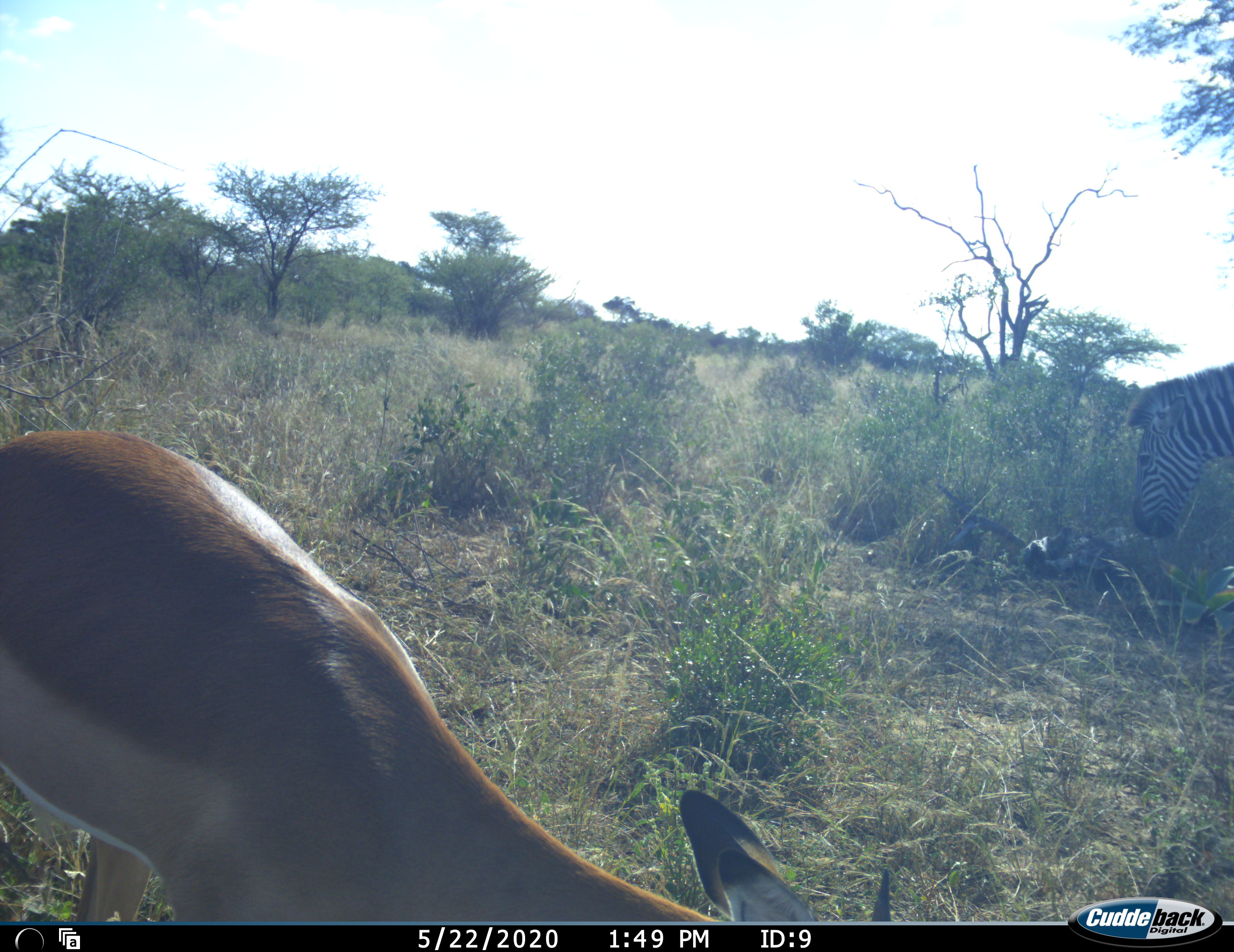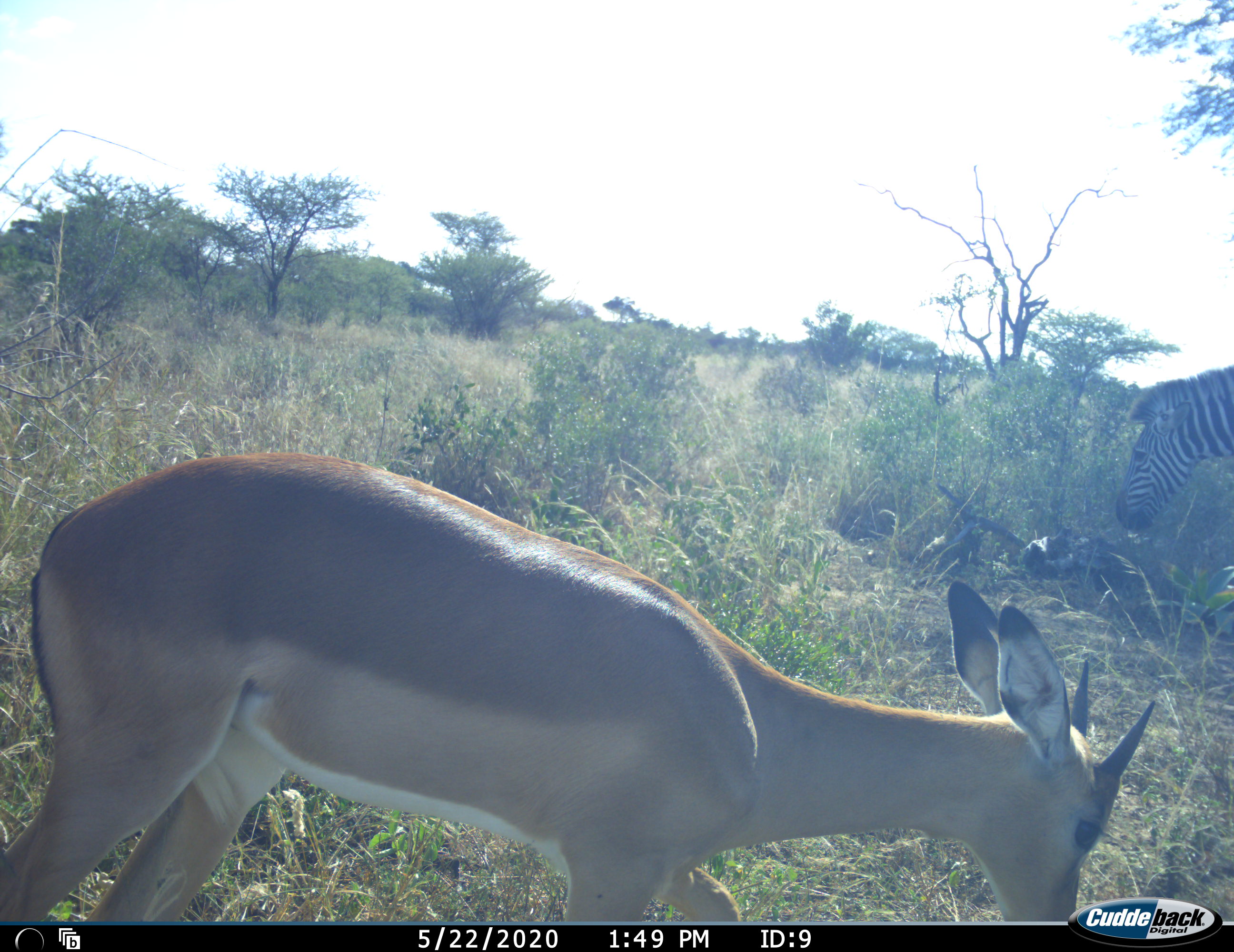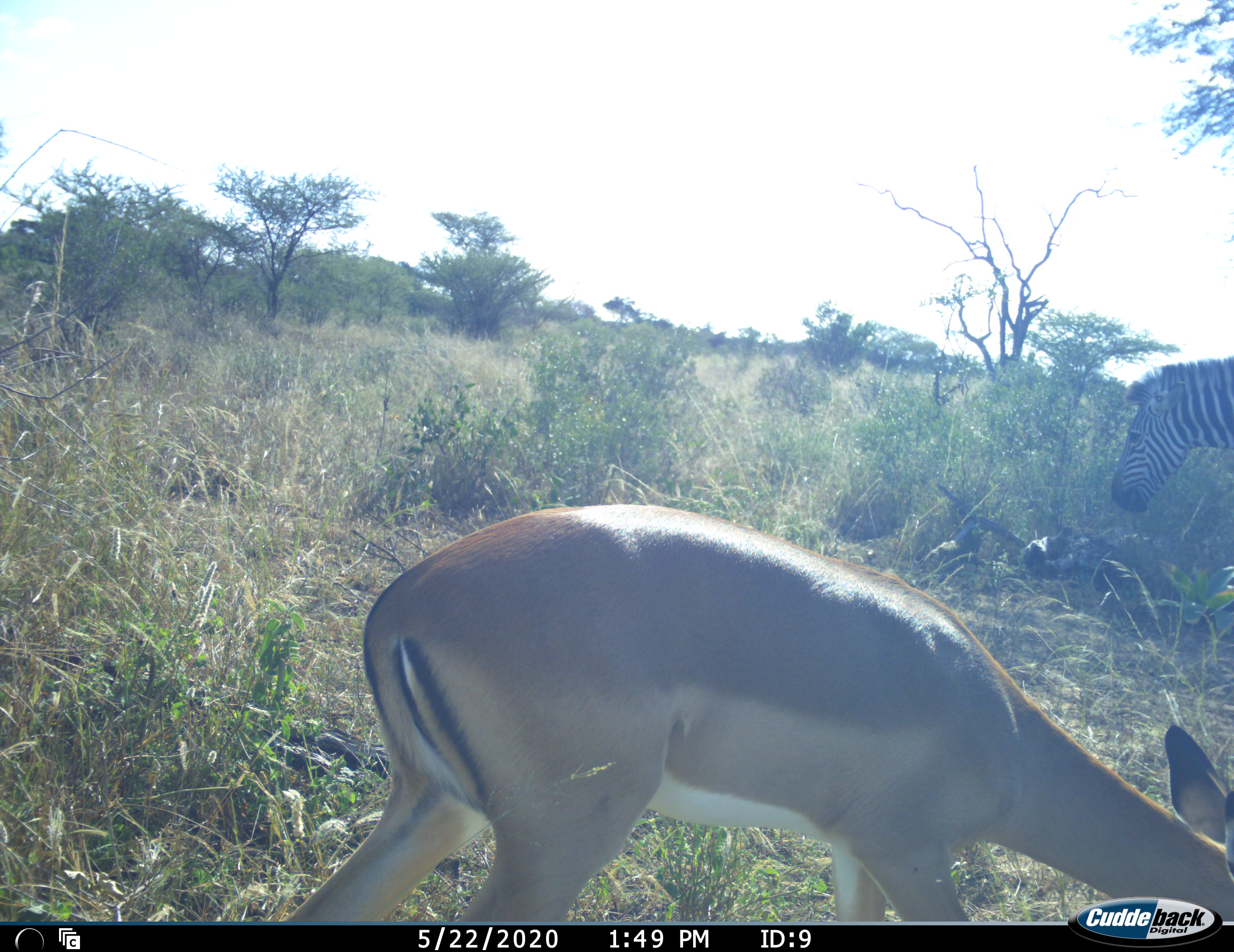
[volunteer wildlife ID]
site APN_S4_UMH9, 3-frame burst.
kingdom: Animalia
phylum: Chordata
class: Mammalia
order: Artiodactyla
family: Bovidae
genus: Aepyceros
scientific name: Aepyceros melampus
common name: impala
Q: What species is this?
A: Impala (Aepyceros melampus).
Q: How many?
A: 1.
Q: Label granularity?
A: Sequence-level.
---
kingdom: Animalia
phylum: Chordata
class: Mammalia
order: Perissodactyla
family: Equidae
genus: Equus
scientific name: Equus quagga burchellii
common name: burchell's zebra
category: zebraburchells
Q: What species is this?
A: Zebraburchells (burchell's zebra) (Equus quagga burchellii).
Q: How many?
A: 1.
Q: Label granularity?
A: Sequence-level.